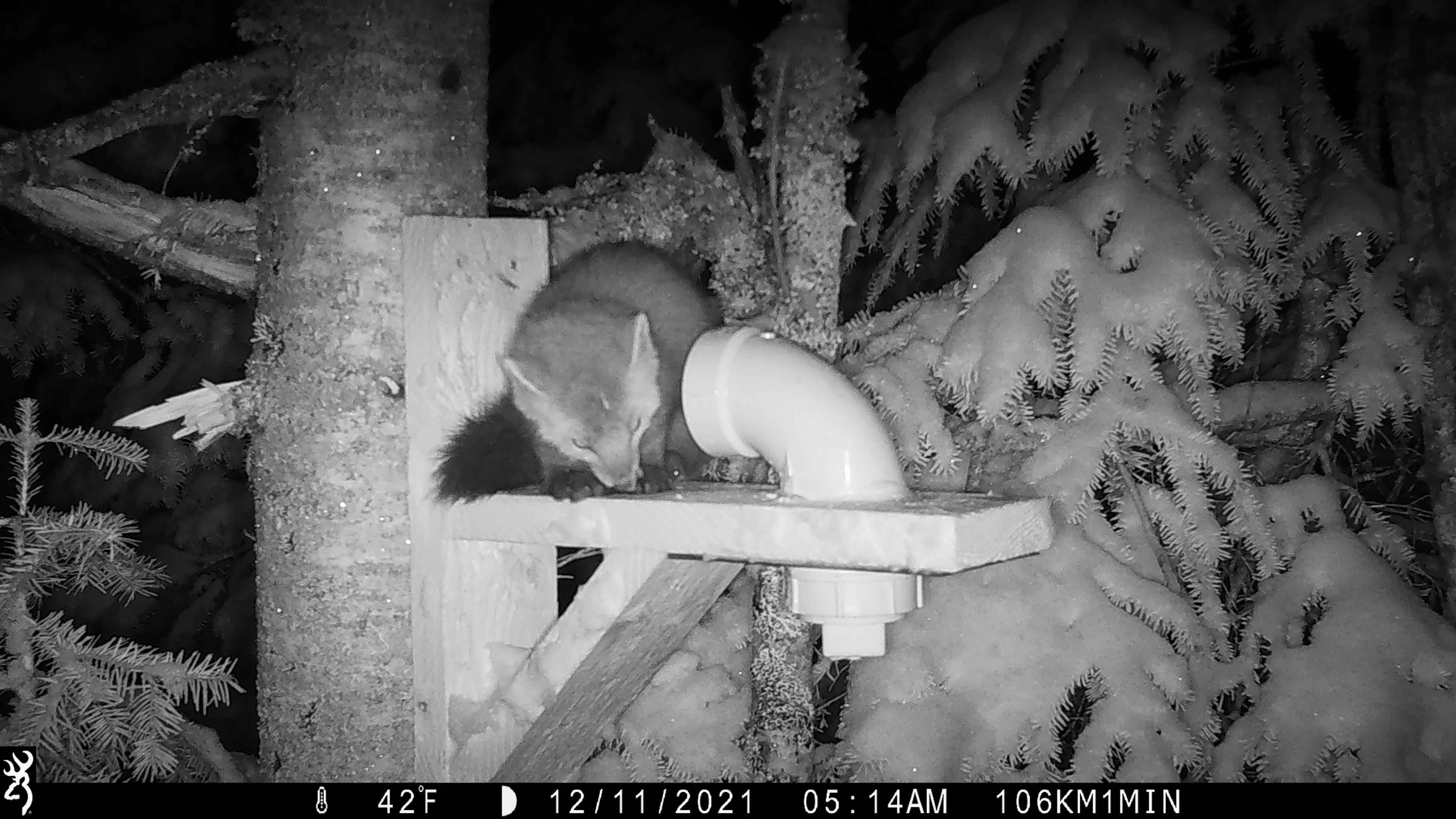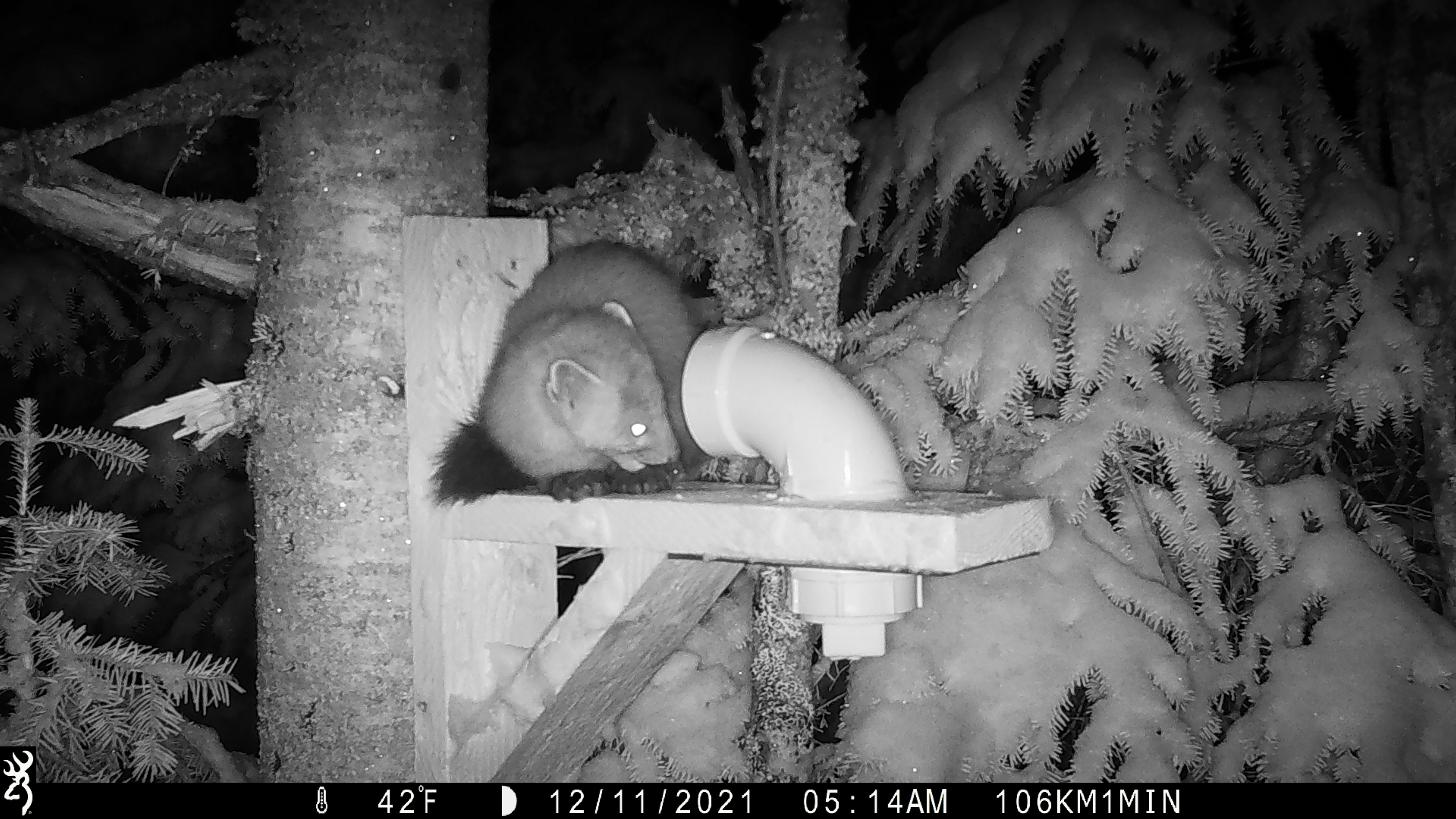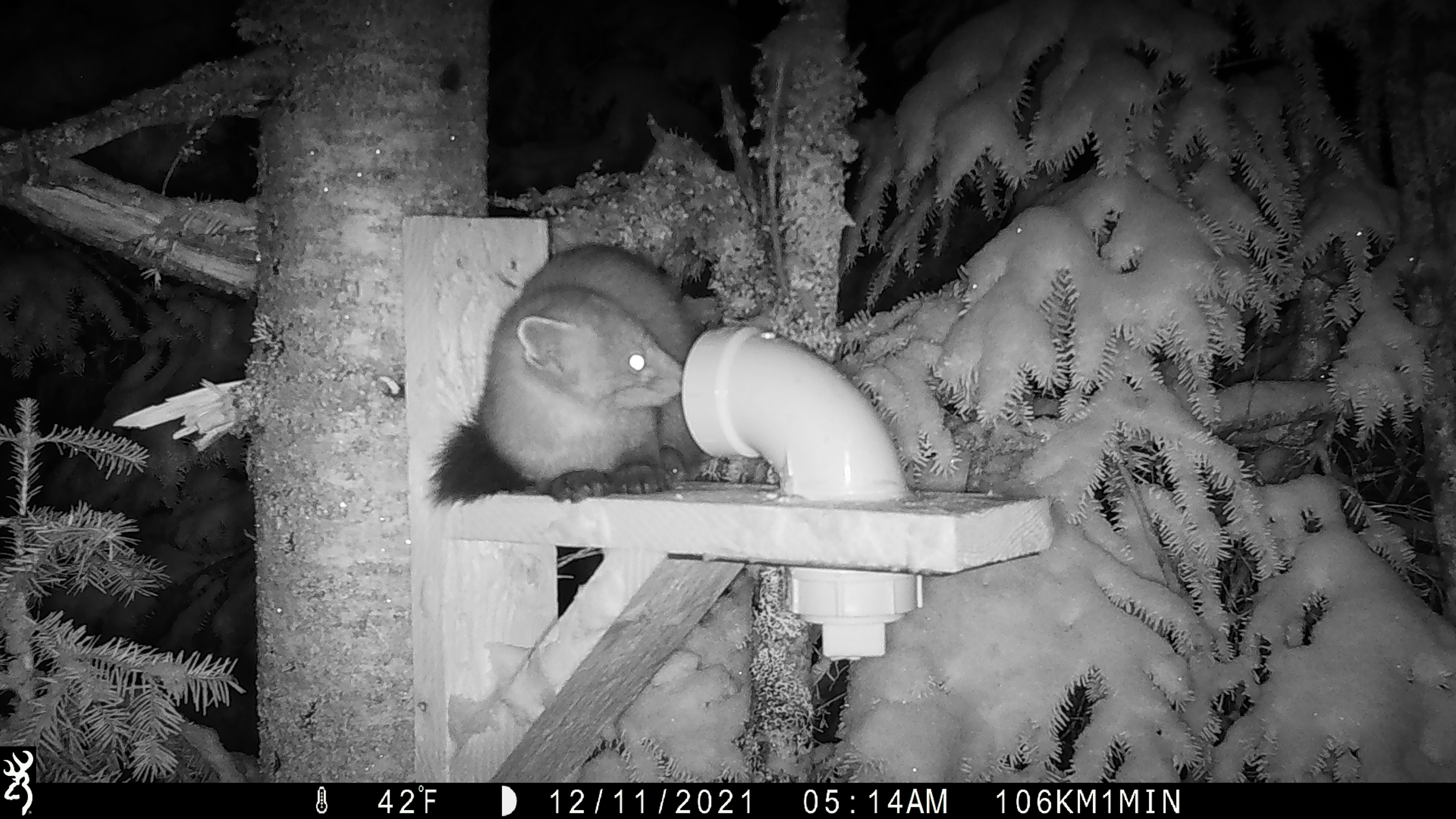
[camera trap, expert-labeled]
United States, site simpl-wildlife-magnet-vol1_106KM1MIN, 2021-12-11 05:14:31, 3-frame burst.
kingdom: Animalia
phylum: Chordata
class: Mammalia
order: Carnivora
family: Mustelidae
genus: Martes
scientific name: Martes americana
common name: american marten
American marten (Martes americana).